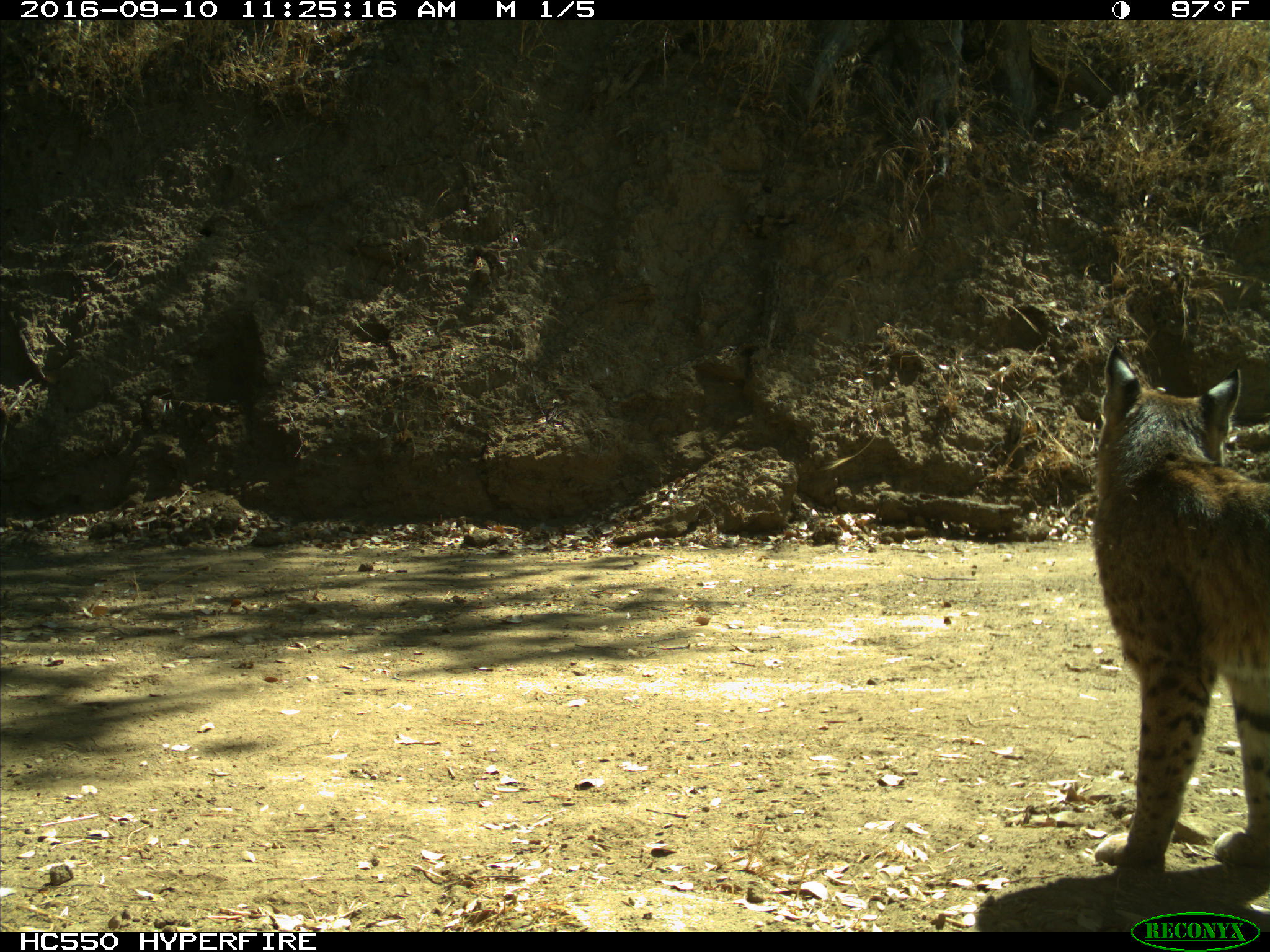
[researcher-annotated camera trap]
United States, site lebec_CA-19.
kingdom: Animalia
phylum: Chordata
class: Mammalia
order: Carnivora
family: Felidae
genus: Lynx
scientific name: Lynx rufus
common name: bobcat